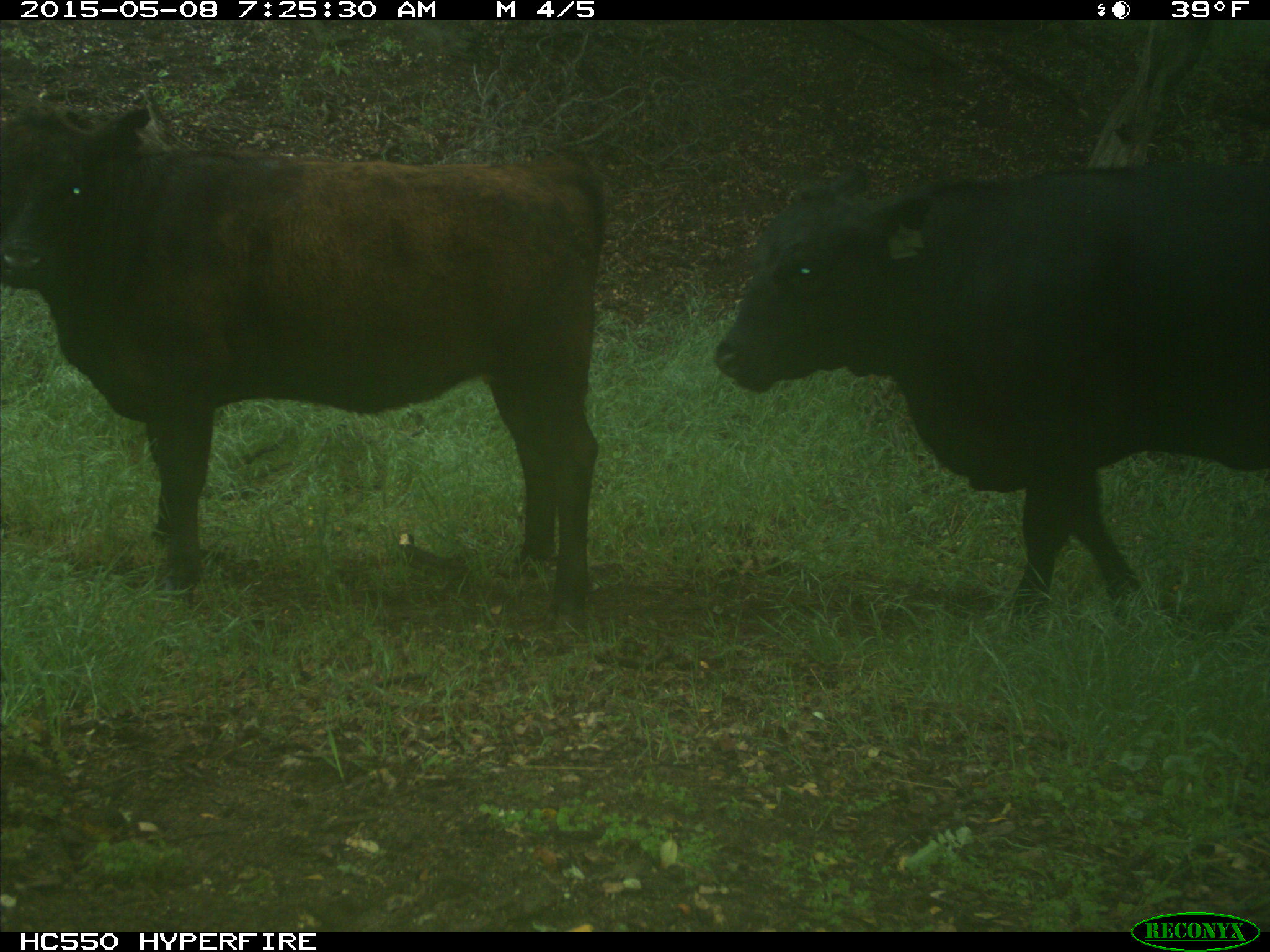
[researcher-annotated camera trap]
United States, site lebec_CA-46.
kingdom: Animalia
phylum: Chordata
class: Mammalia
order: Artiodactyla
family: Bovidae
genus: Bos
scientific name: Bos taurus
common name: domestic cow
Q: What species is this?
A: Bos taurus (domestic cow).